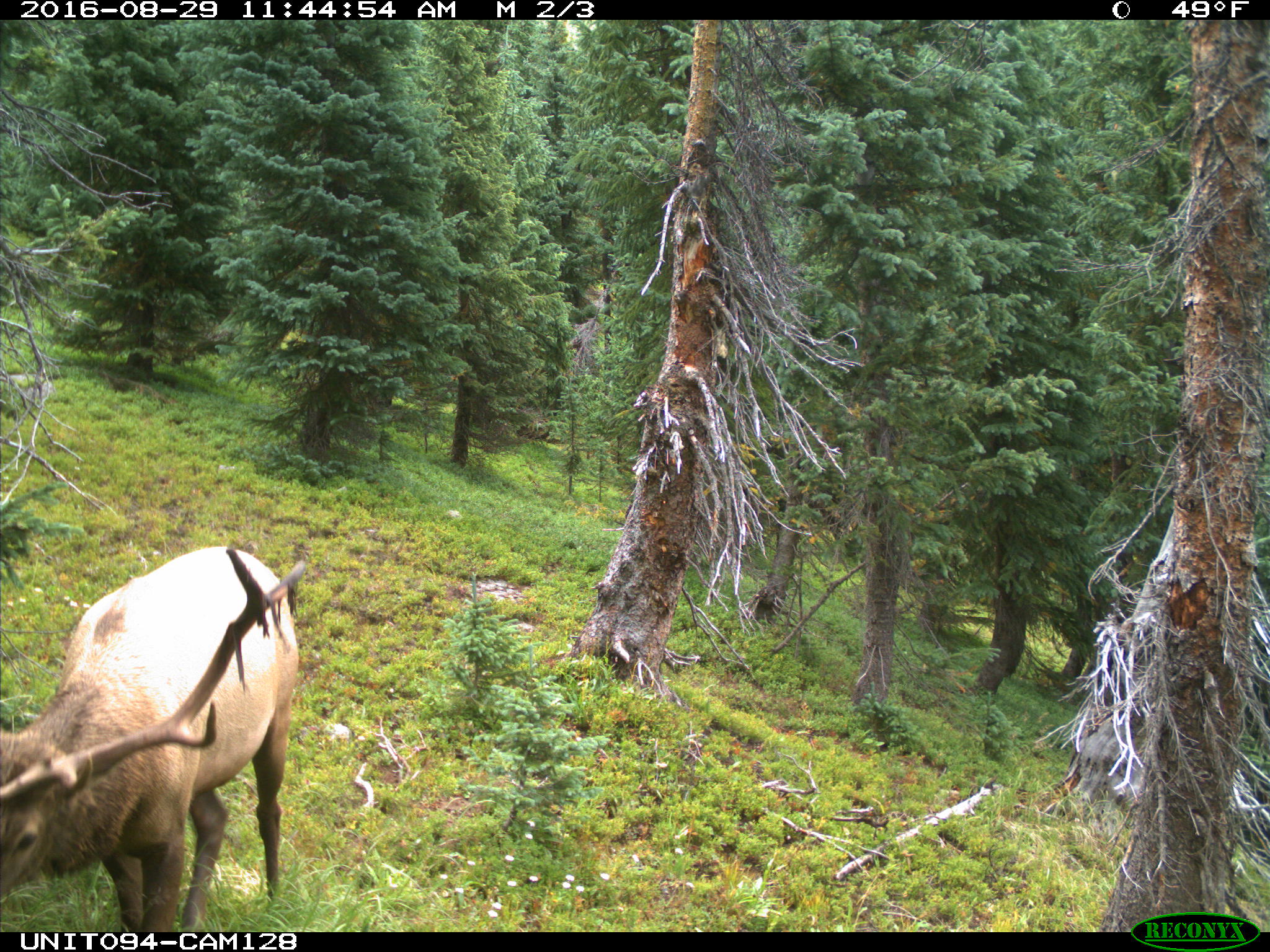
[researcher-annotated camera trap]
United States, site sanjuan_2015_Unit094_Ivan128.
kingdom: Animalia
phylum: Chordata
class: Mammalia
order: Artiodactyla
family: Cervidae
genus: Cervus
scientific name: Cervus elaphus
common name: red deer